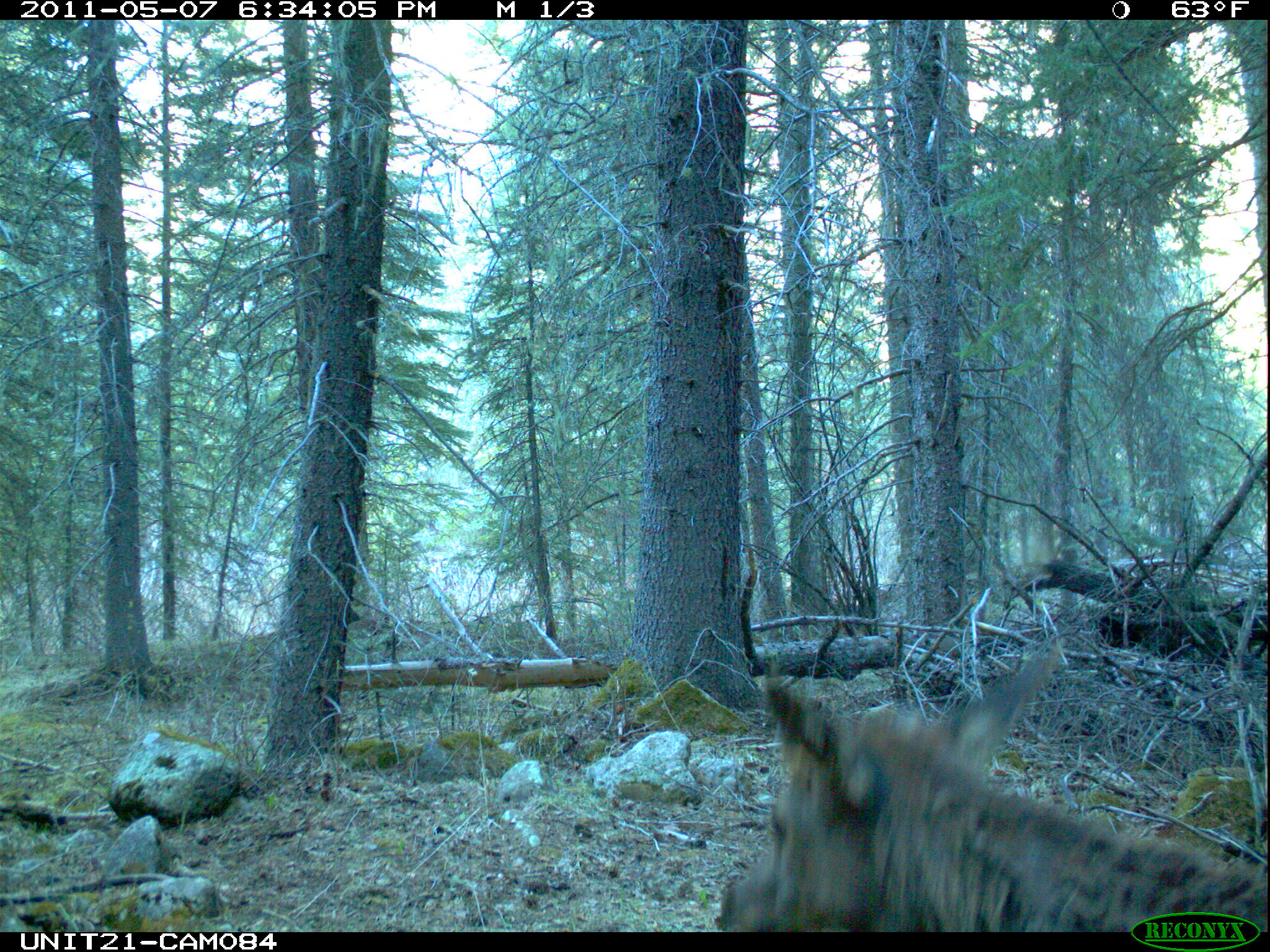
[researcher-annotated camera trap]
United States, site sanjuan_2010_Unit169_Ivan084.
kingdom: Animalia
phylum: Chordata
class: Mammalia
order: Artiodactyla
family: Cervidae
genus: Cervus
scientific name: Cervus elaphus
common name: red deer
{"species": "Cervus elaphus (red deer)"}